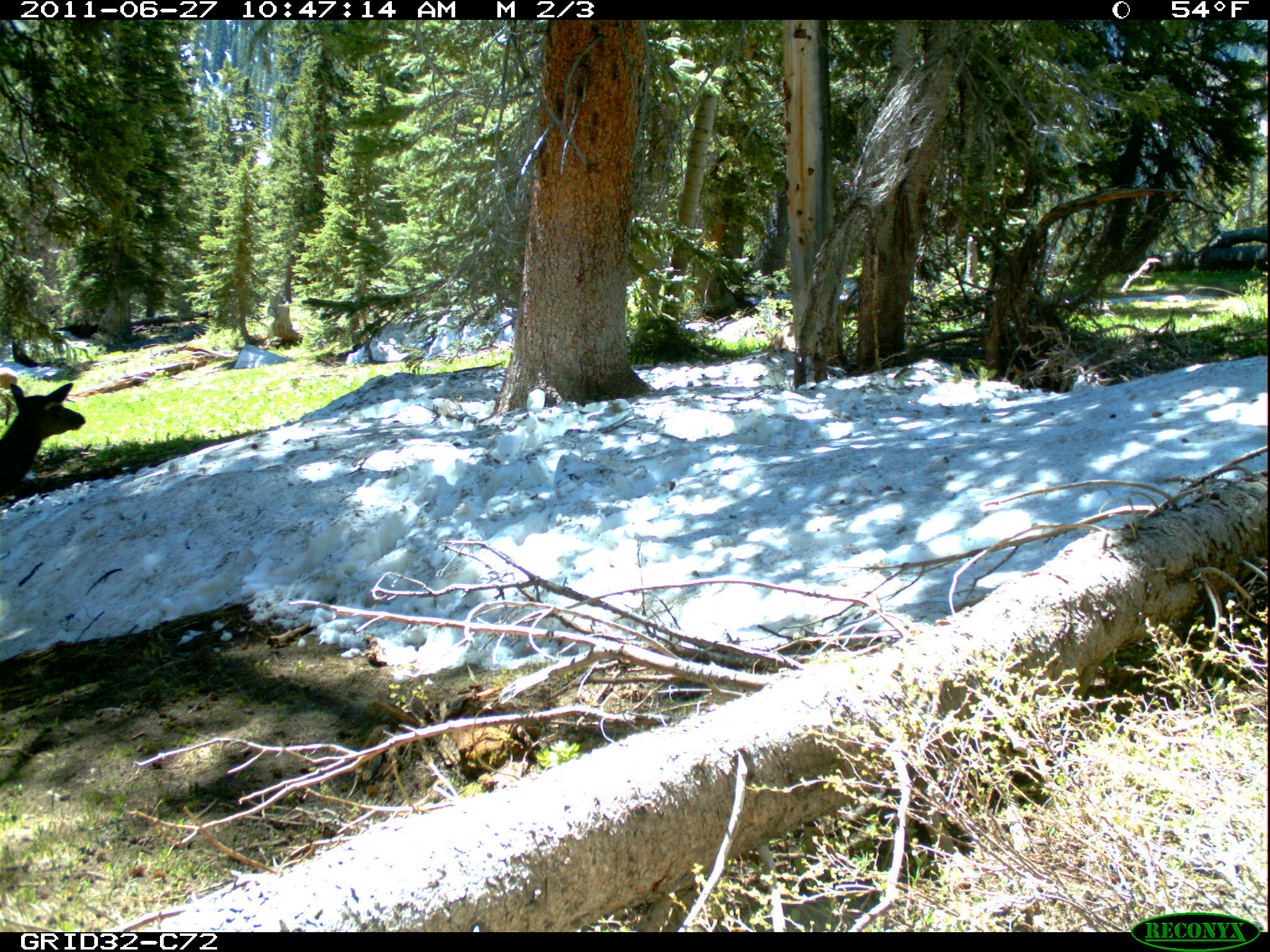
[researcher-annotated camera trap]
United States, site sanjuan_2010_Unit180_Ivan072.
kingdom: Animalia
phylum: Chordata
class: Mammalia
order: Artiodactyla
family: Cervidae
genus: Cervus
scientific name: Cervus elaphus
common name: red deer